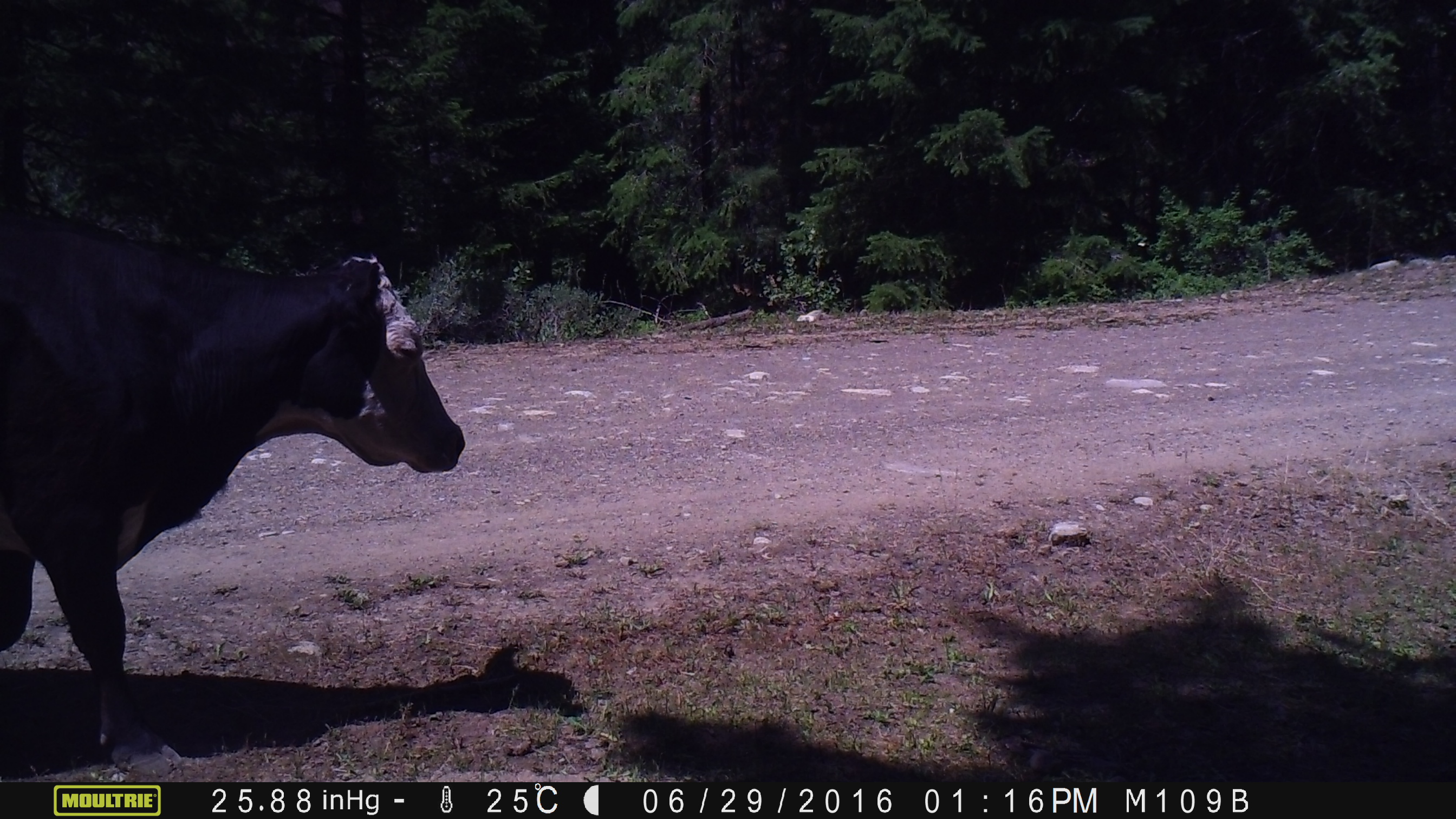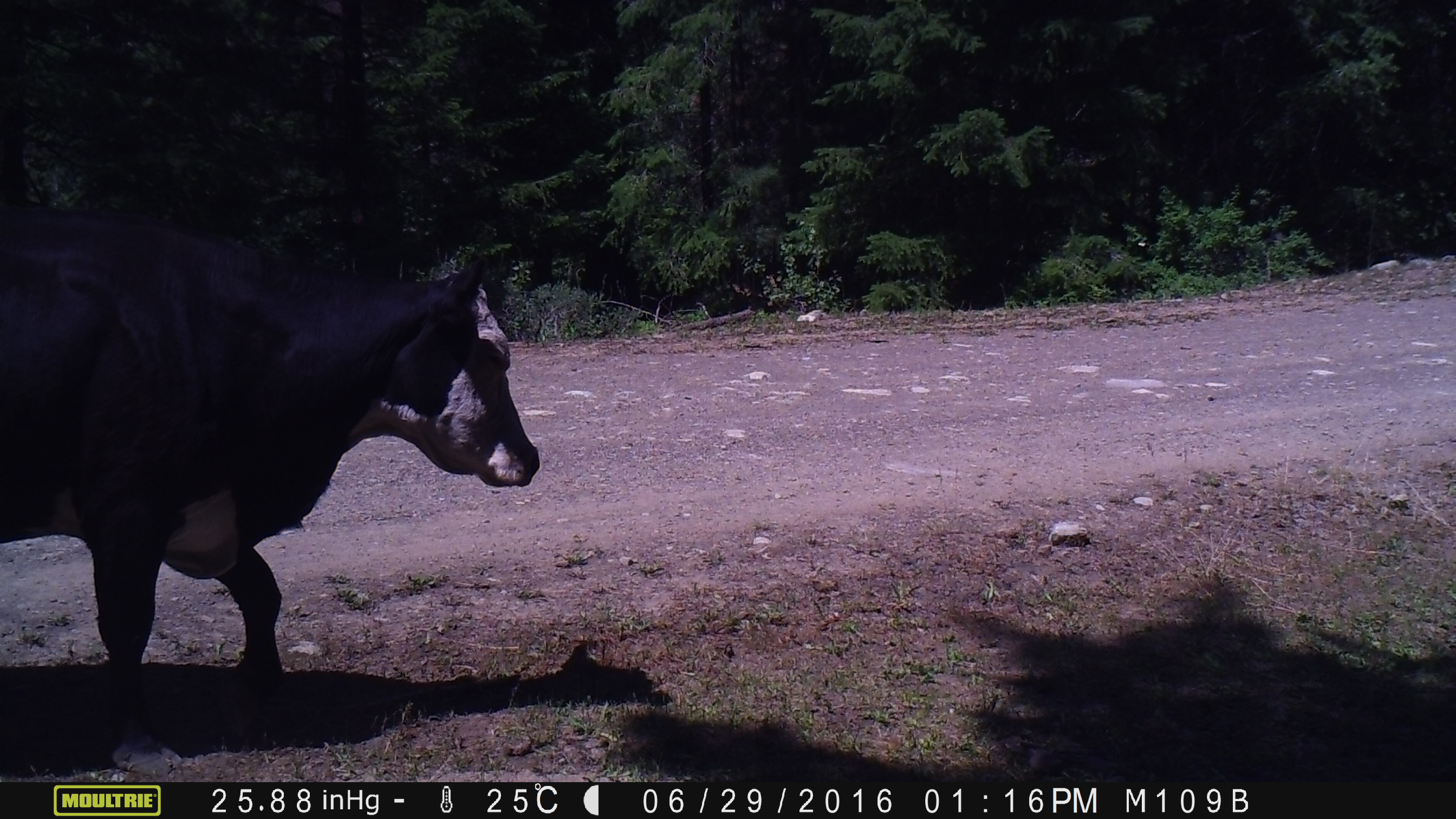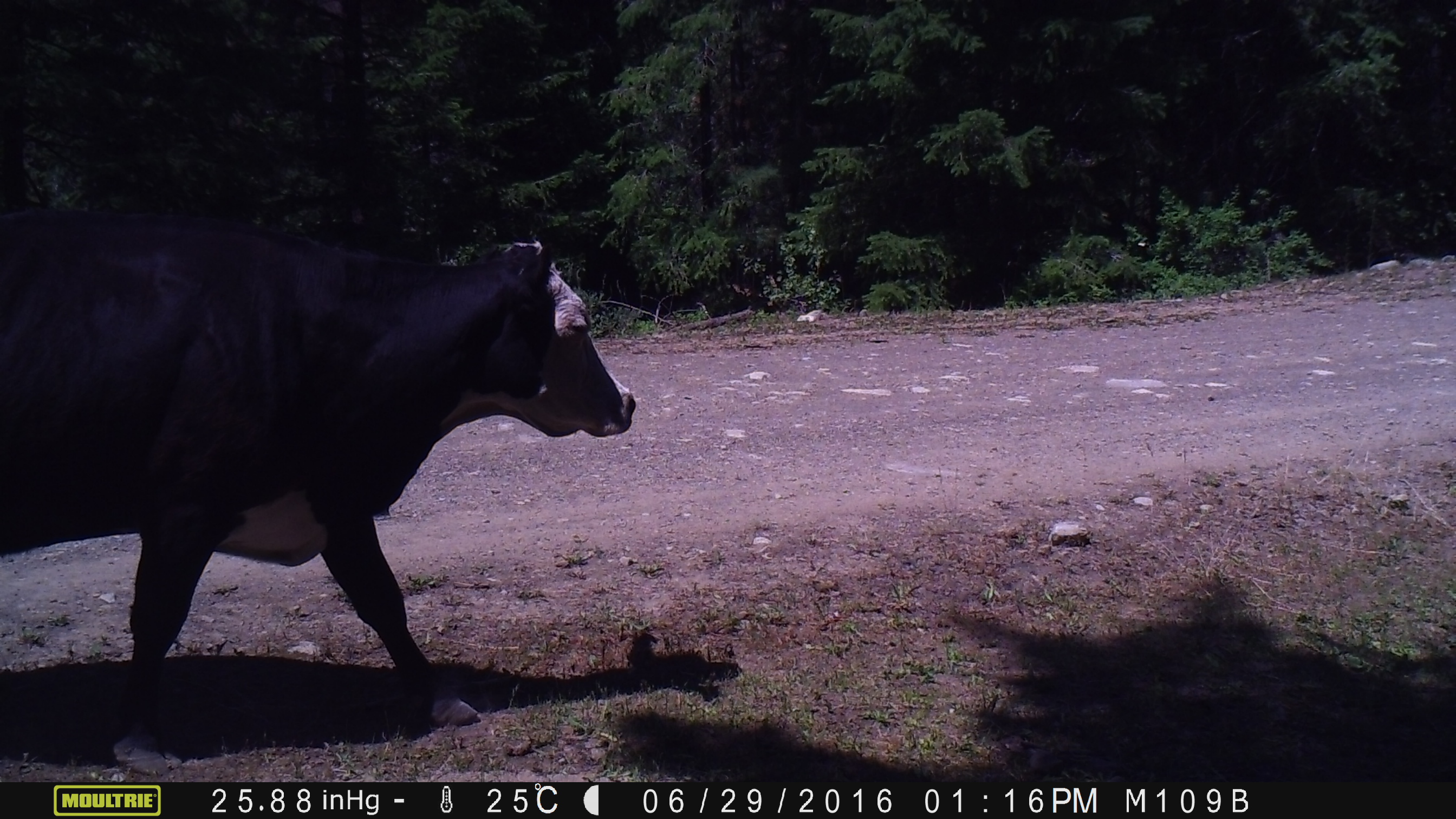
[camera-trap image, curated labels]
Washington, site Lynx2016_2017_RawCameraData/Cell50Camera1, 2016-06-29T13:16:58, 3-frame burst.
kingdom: Animalia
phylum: Chordata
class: Mammalia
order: Artiodactyla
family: Bovidae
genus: Bos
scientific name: Bos taurus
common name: domestic cattle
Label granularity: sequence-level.